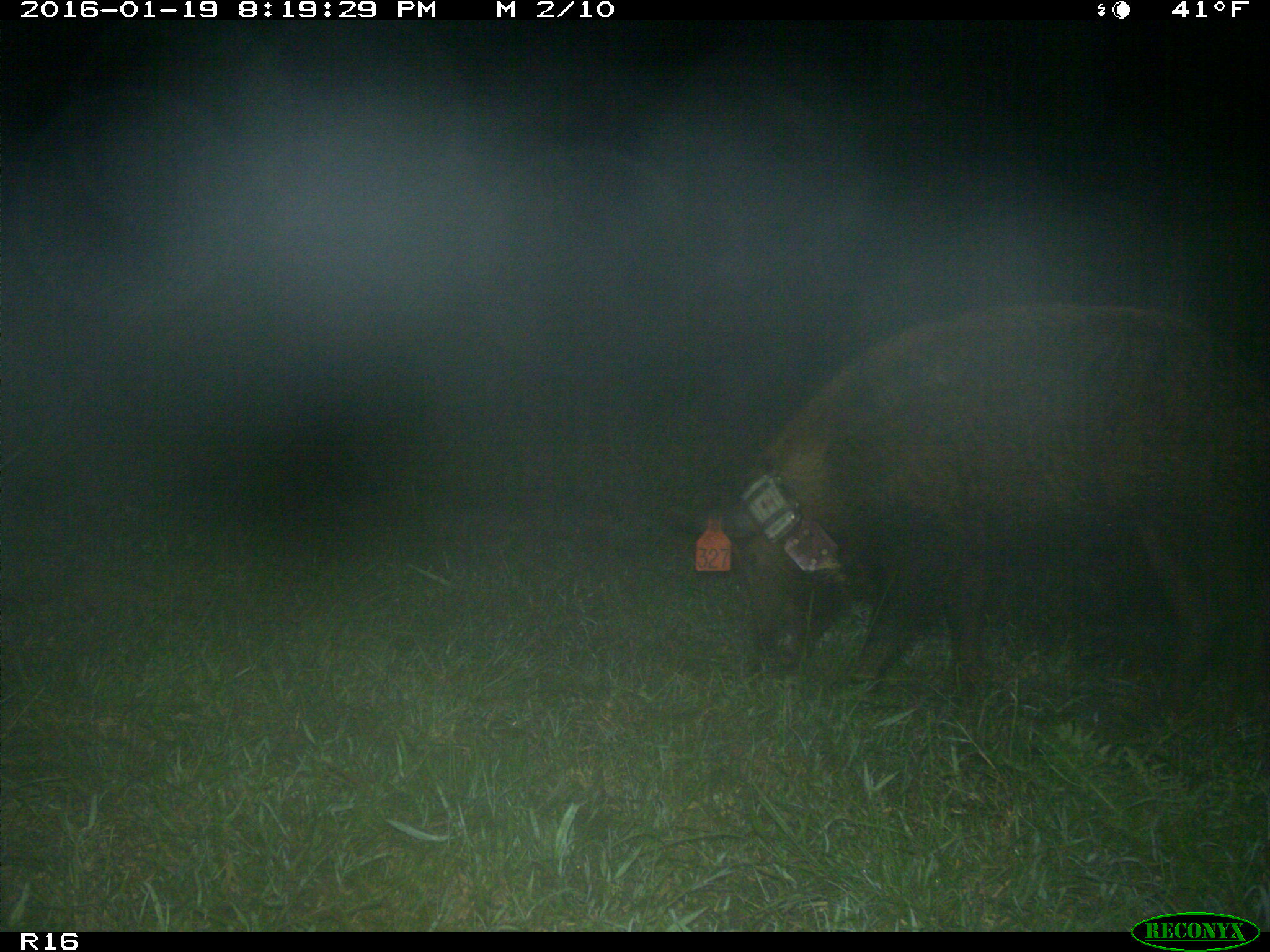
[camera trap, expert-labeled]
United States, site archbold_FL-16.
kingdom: Animalia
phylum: Chordata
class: Mammalia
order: Artiodactyla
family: Suidae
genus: Sus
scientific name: Sus scrofa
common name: wild boar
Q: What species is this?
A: Sus scrofa (wild boar).